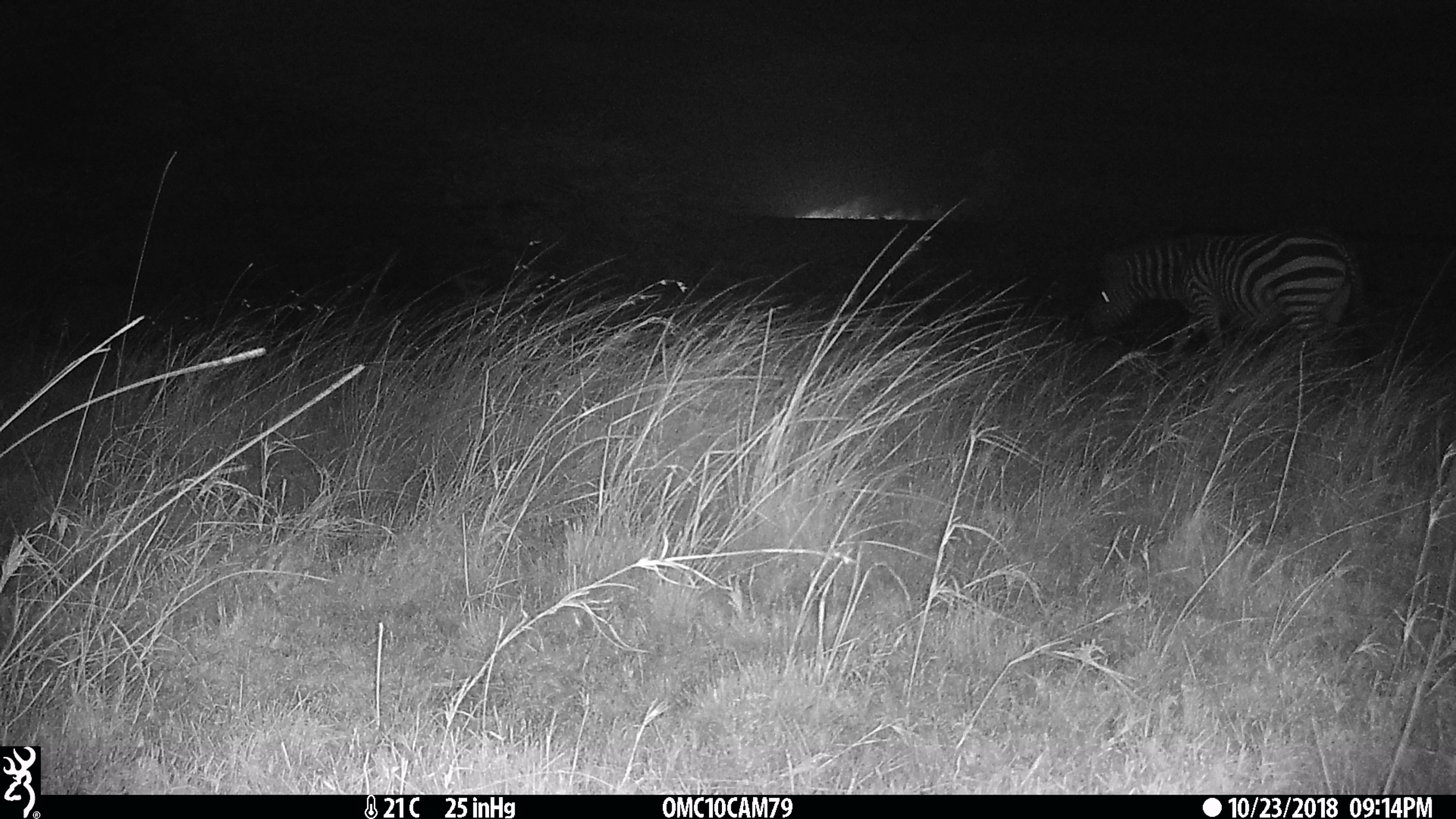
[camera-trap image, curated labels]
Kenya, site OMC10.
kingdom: Animalia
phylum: Chordata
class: Mammalia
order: Perissodactyla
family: Equidae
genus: Equus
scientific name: Equus quagga burchellii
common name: burchell's zebra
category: zebra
Zebra (burchell's zebra) (Equus quagga burchellii).